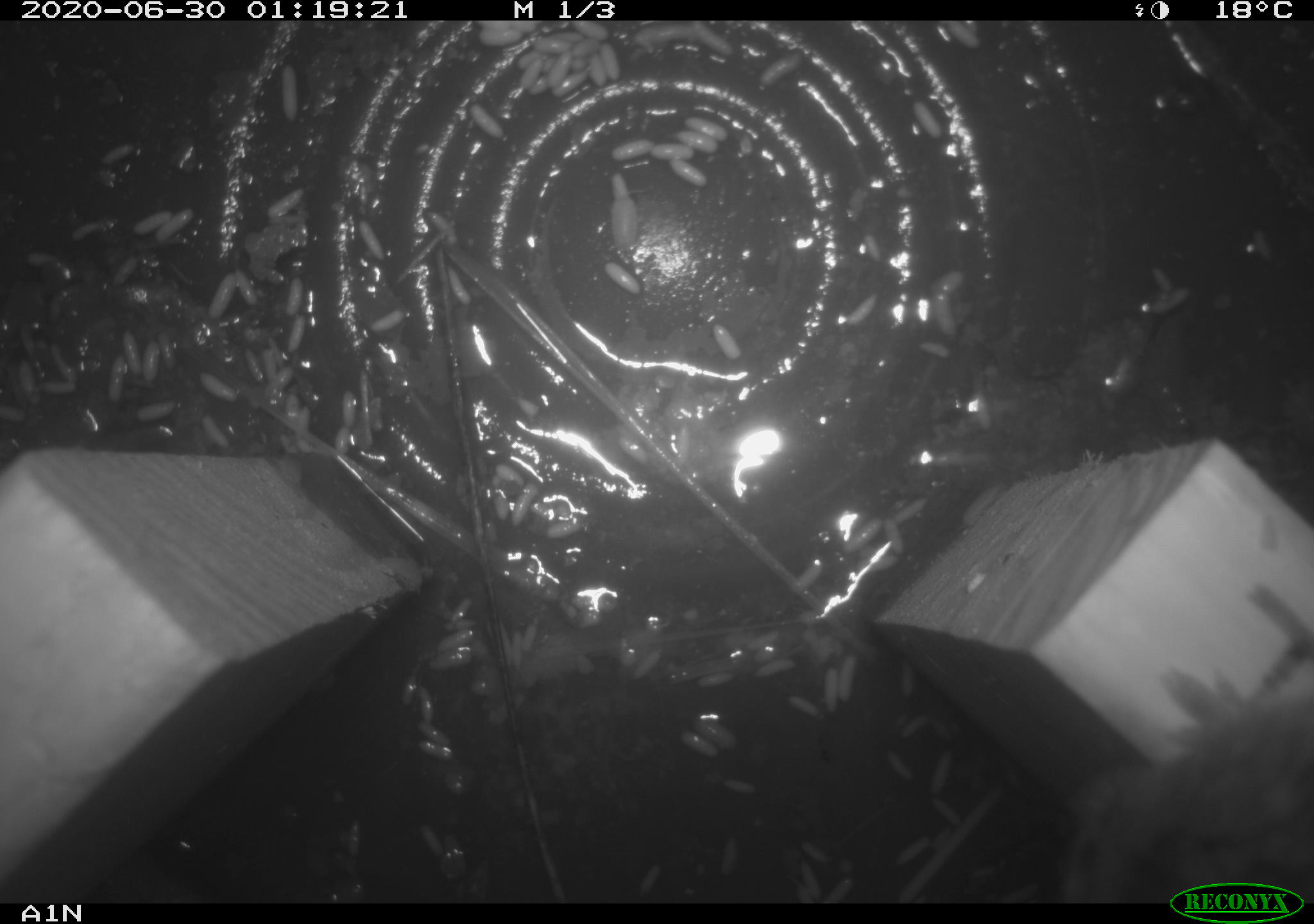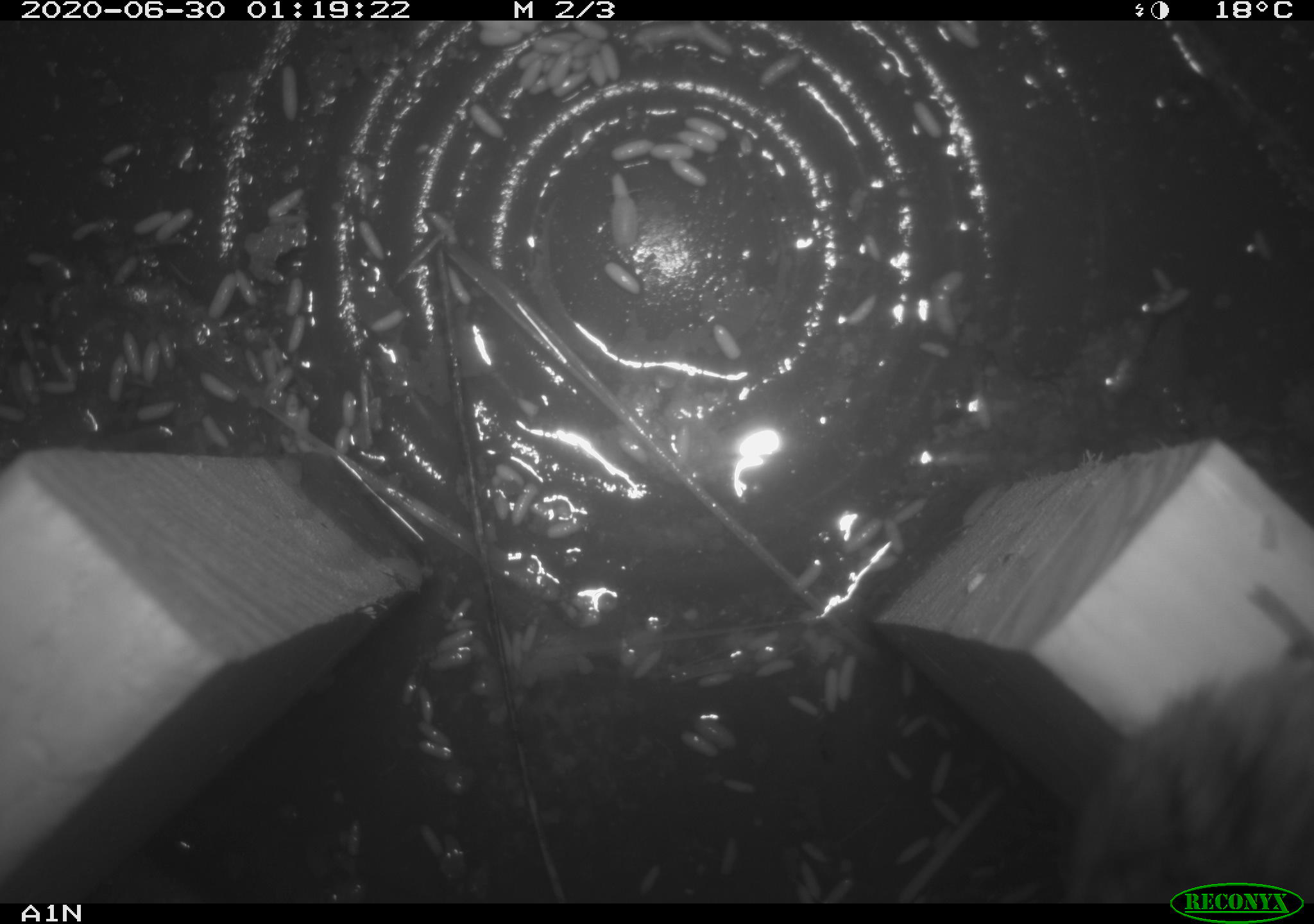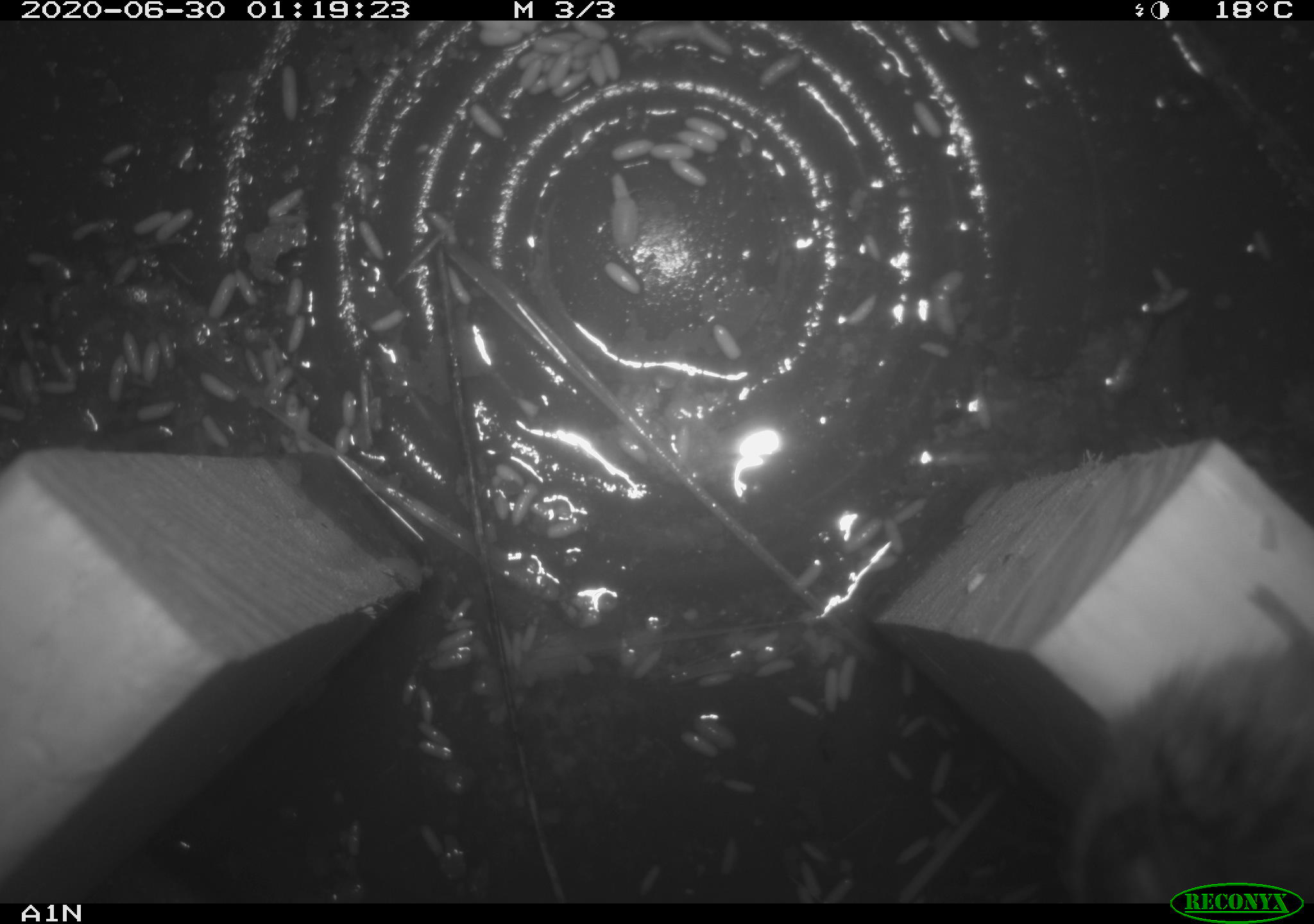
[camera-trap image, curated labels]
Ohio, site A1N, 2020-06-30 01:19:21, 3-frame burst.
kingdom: Animalia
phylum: Chordata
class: Mammalia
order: Rodentia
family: Cricetidae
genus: Microtus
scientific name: Microtus pennsylvanicus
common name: meadow vole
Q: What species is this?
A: Meadow vole (Microtus pennsylvanicus).